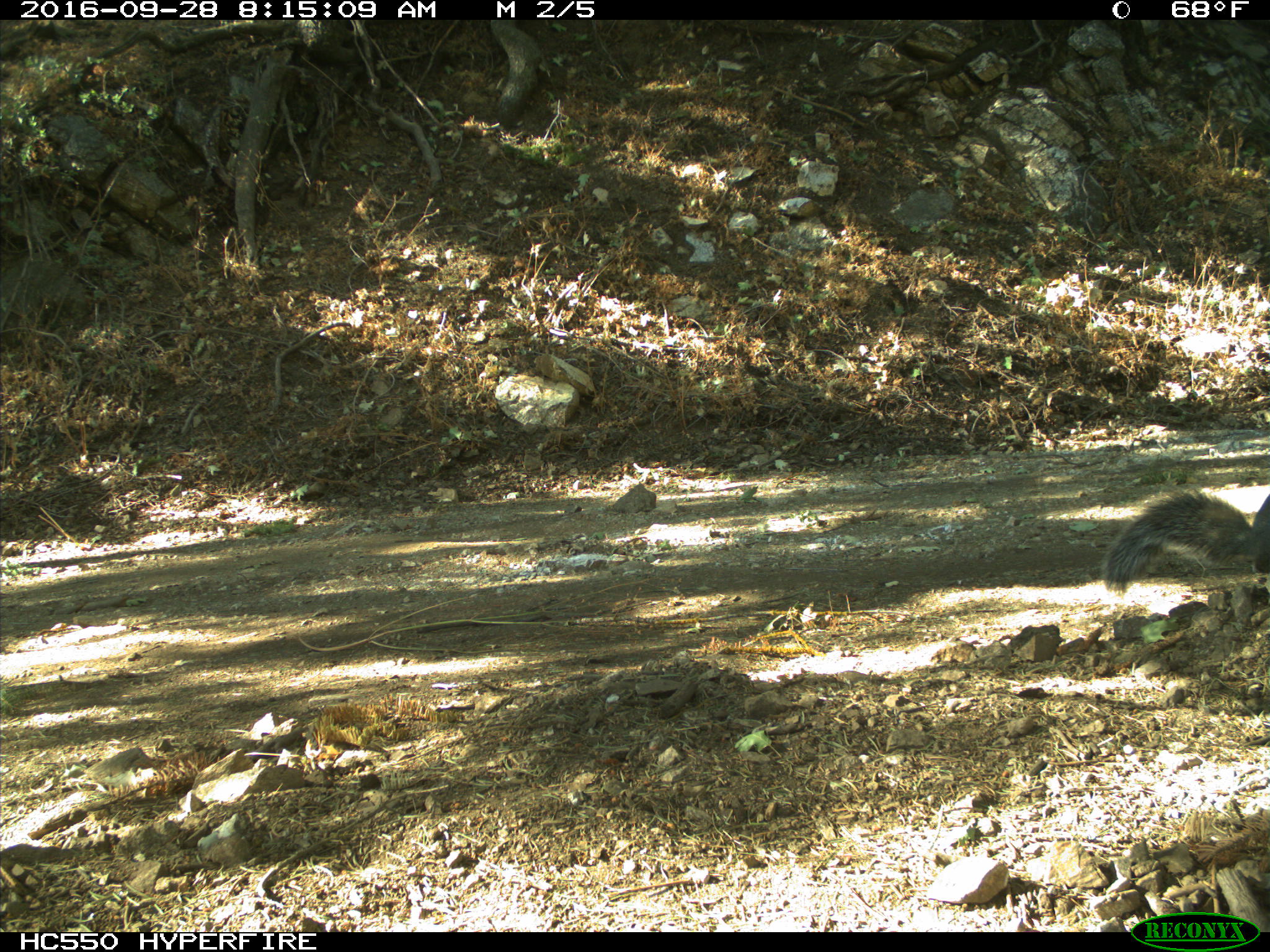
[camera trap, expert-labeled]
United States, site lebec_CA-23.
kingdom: Animalia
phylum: Chordata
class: Mammalia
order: Rodentia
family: Sciuridae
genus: Sciurus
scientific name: Sciurus carolinensis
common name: eastern gray squirrel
Sciurus carolinensis (eastern gray squirrel).